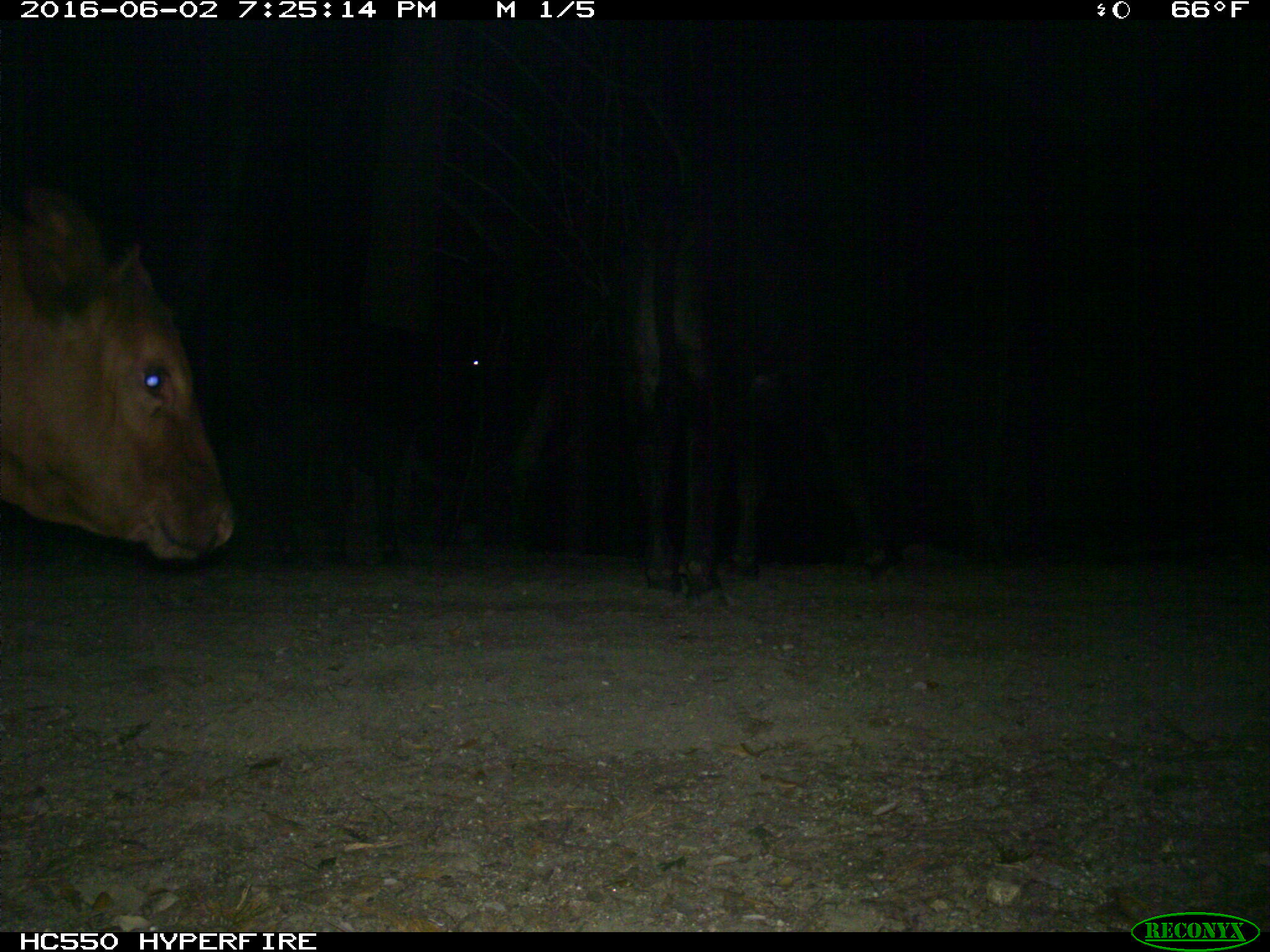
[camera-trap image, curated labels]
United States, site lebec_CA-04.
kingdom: Animalia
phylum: Chordata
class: Mammalia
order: Artiodactyla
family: Bovidae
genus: Bos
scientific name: Bos taurus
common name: domestic cow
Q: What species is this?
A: Bos taurus (domestic cow).